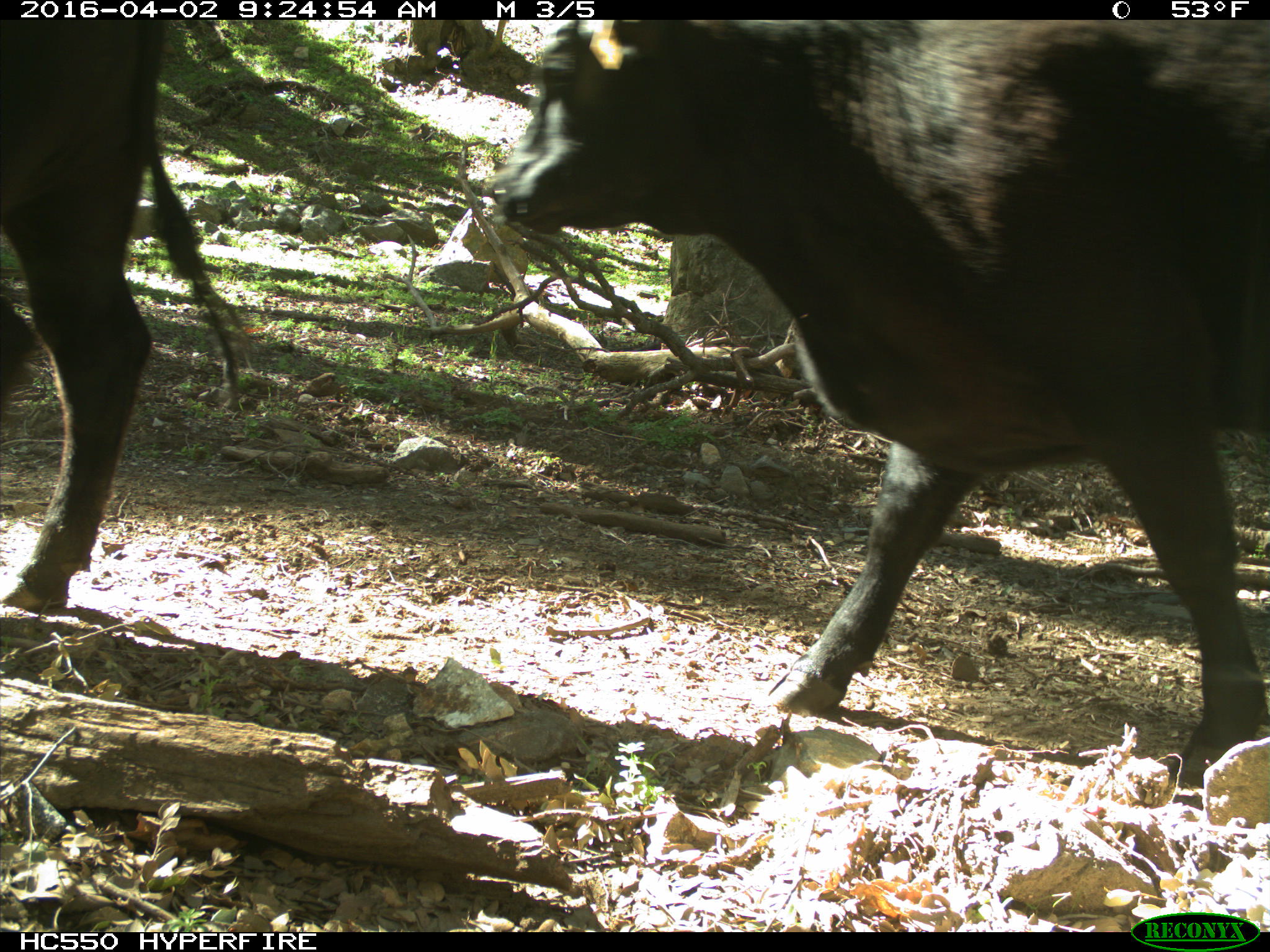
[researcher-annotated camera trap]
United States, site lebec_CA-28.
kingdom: Animalia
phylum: Chordata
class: Mammalia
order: Artiodactyla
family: Bovidae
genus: Bos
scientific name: Bos taurus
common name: domestic cow